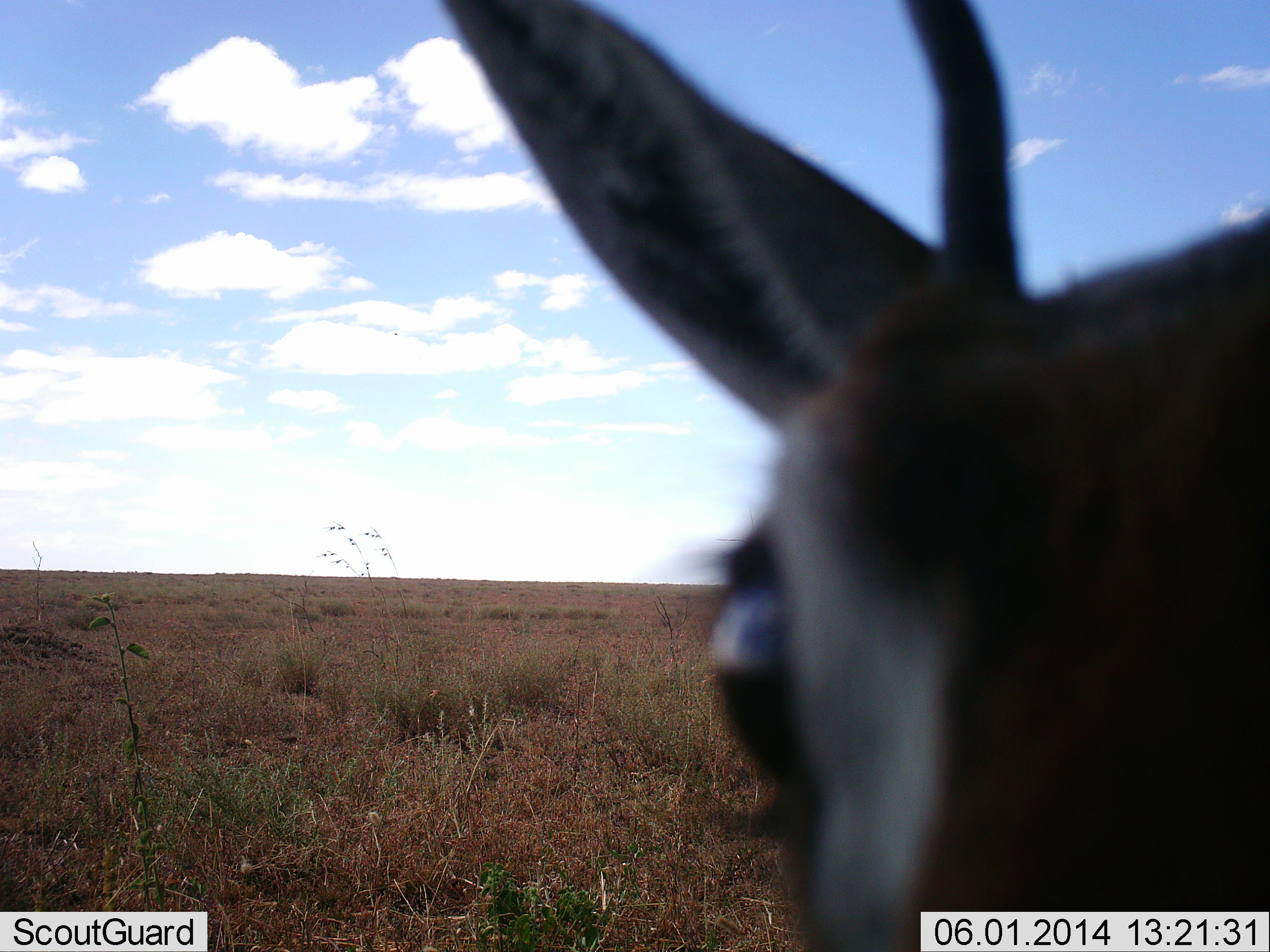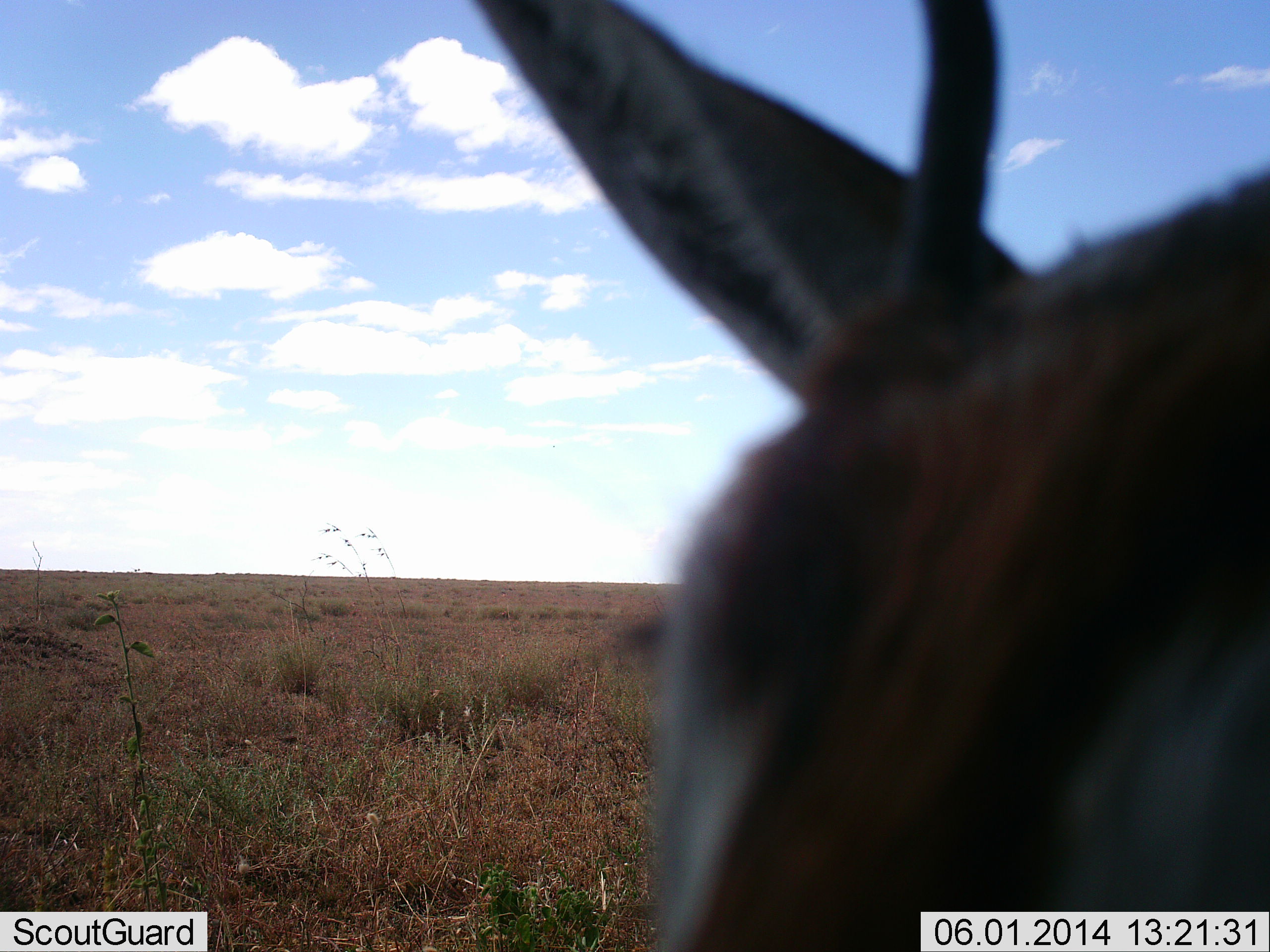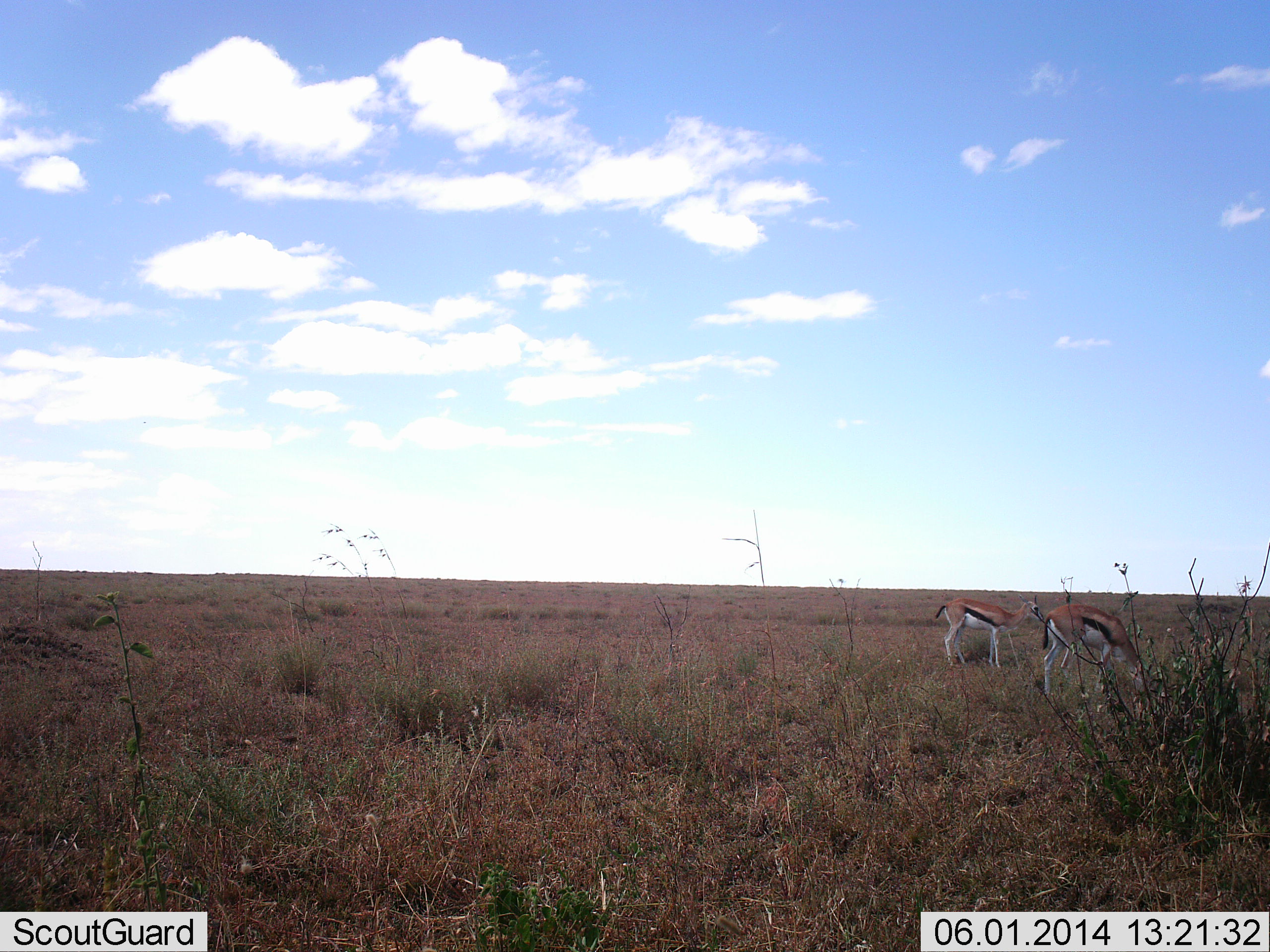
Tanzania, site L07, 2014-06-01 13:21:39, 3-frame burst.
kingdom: Animalia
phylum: Chordata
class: Mammalia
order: Artiodactyla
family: Bovidae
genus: Eudorcas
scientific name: Eudorcas thomsonii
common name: thomson's gazelle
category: gazellethomsons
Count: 3.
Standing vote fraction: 60%.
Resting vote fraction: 0%.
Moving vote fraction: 30%.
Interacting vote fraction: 10%.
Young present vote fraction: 0%.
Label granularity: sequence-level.